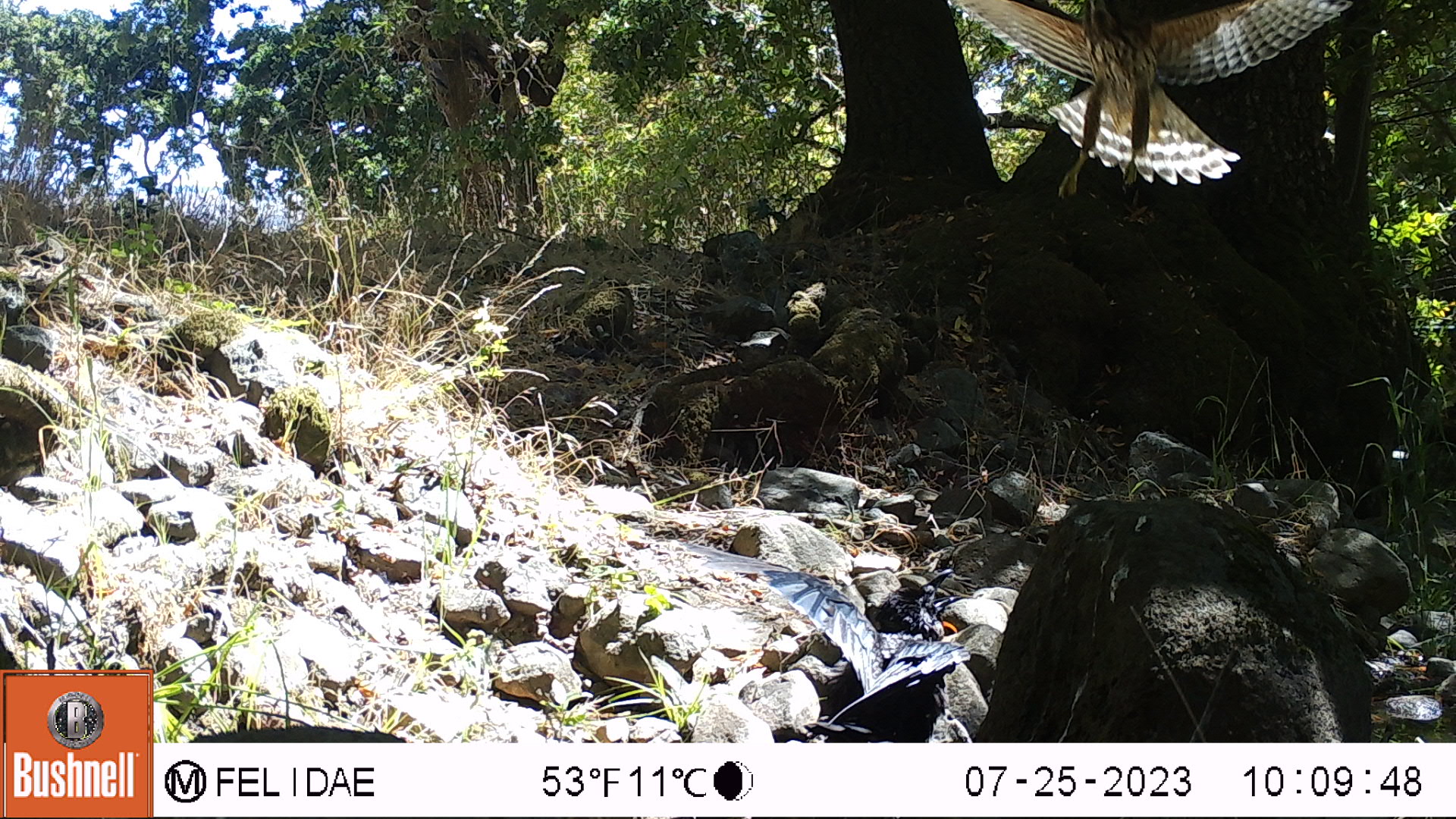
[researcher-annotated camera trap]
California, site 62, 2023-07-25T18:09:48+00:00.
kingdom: Animalia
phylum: Chordata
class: Aves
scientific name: Aves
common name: bird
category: unknown bird